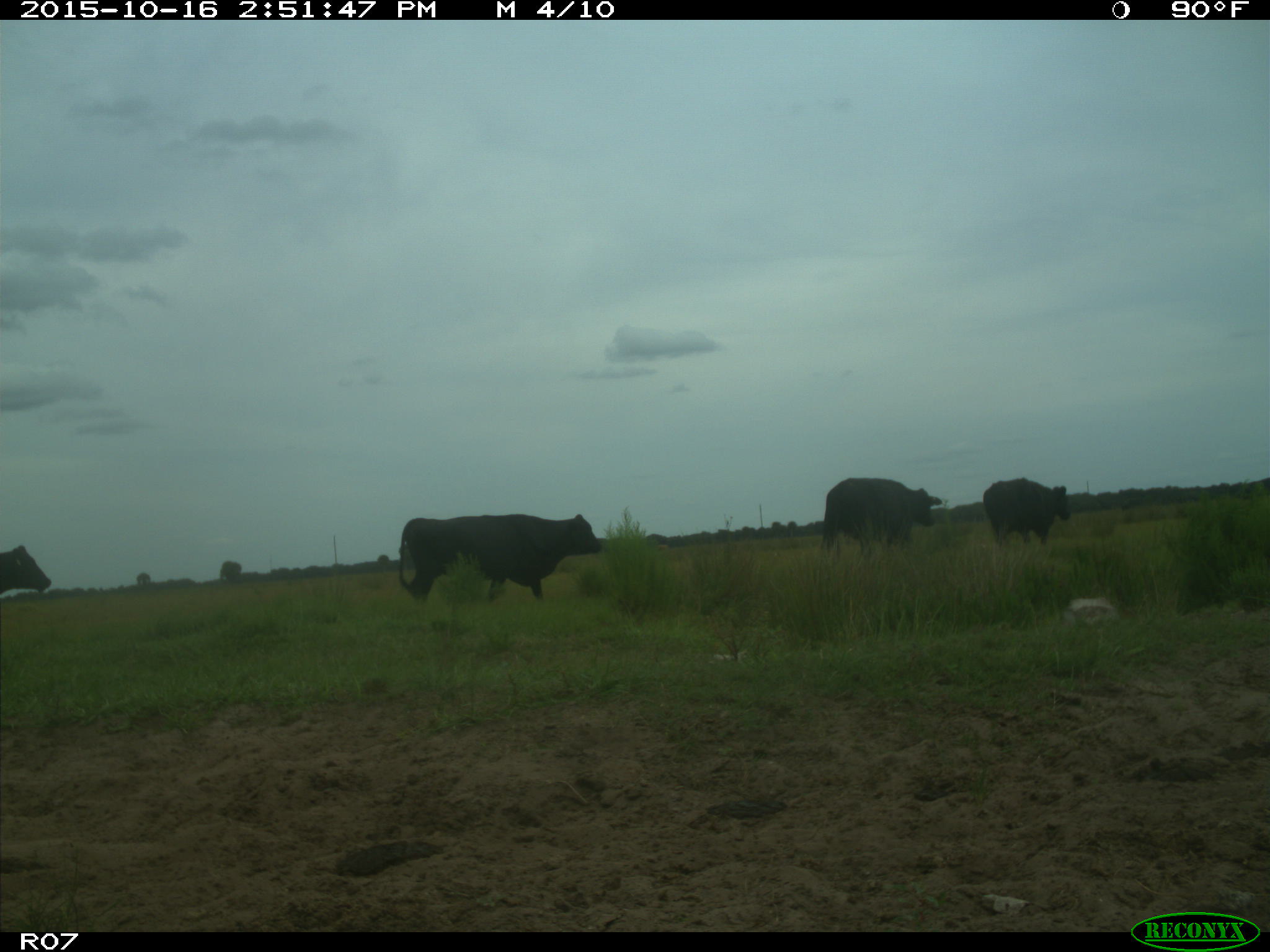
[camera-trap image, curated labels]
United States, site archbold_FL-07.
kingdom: Animalia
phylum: Chordata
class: Mammalia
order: Artiodactyla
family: Bovidae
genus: Bos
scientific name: Bos taurus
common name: domestic cow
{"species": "Bos taurus (domestic cow)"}